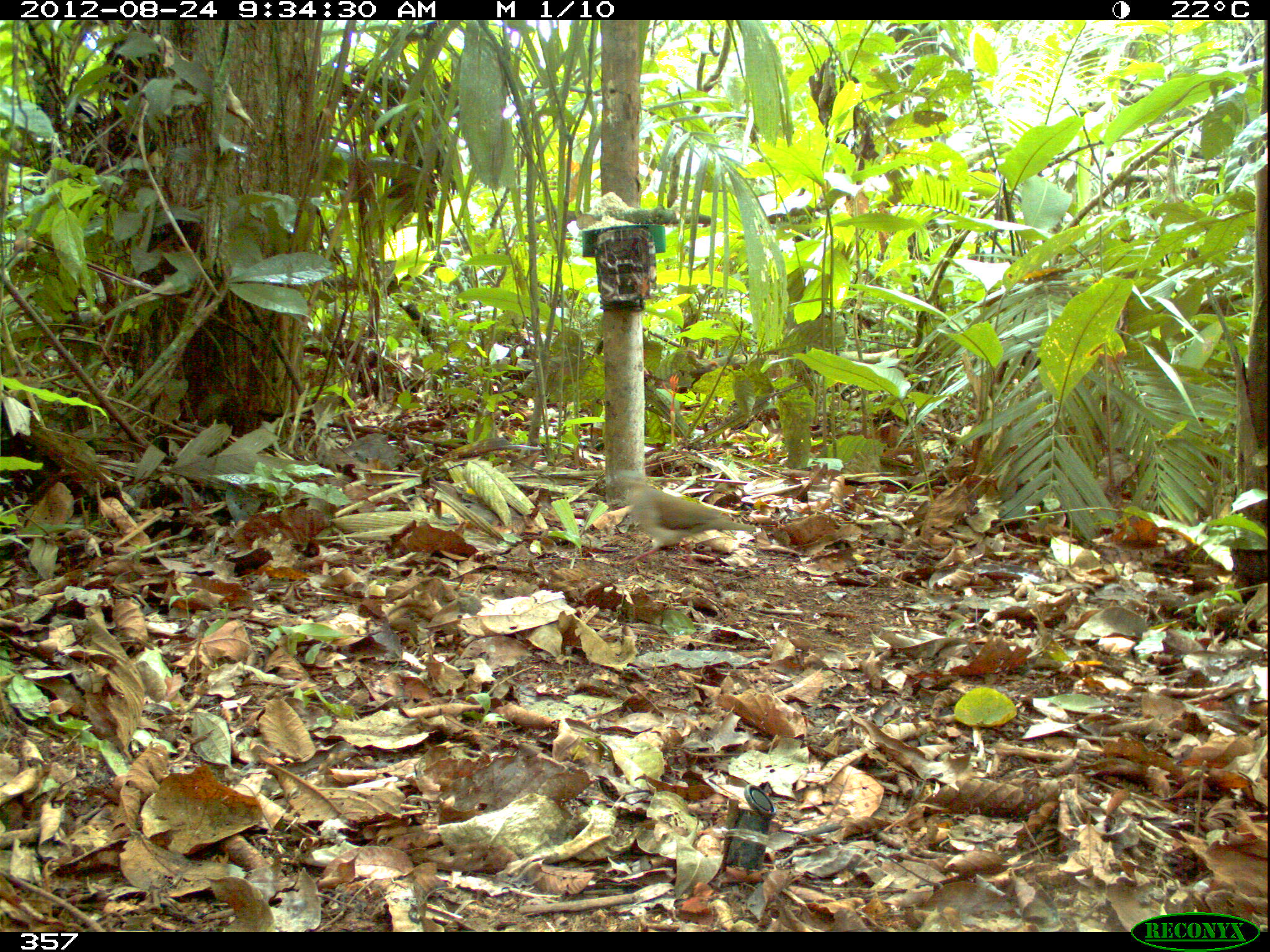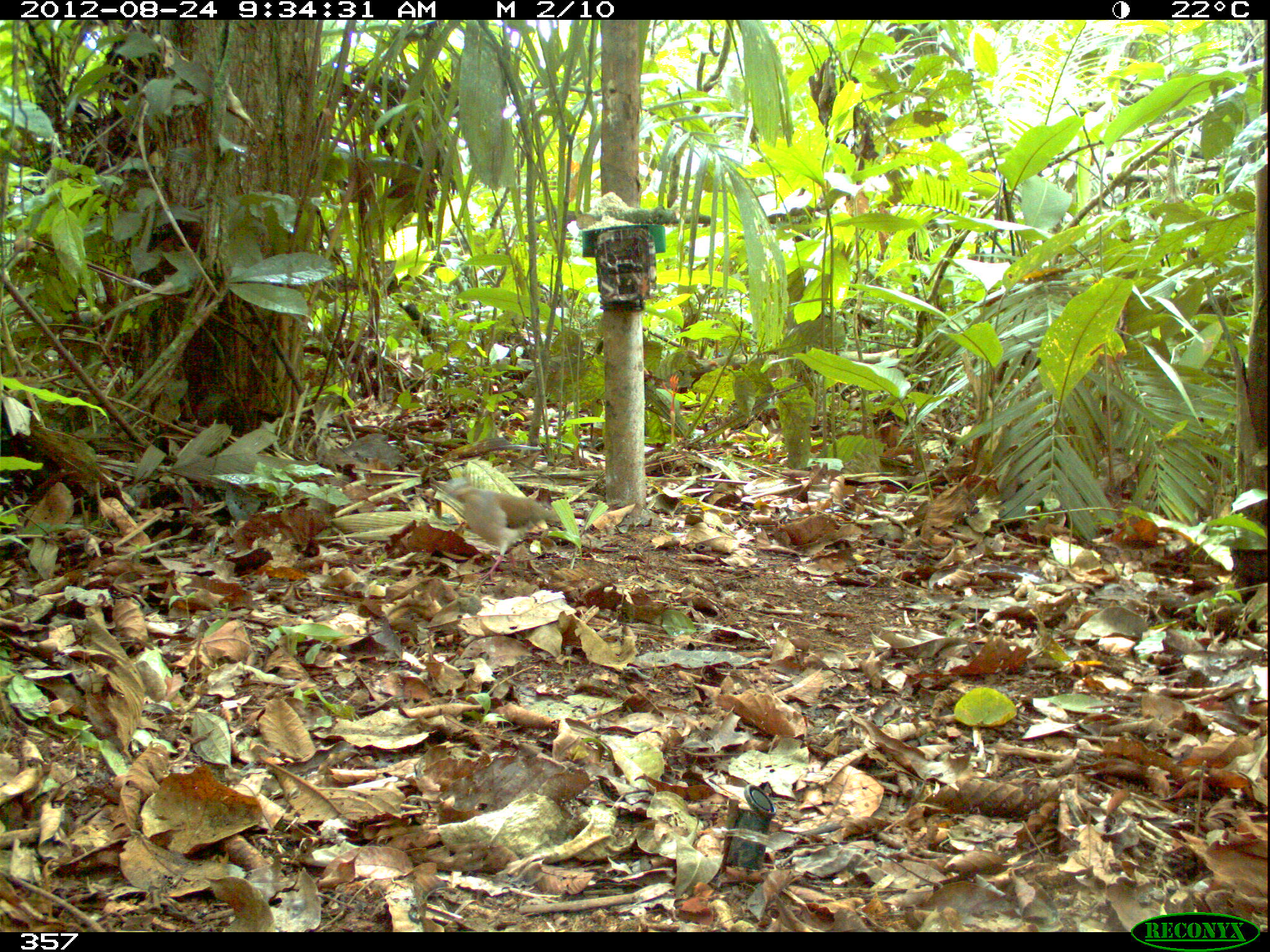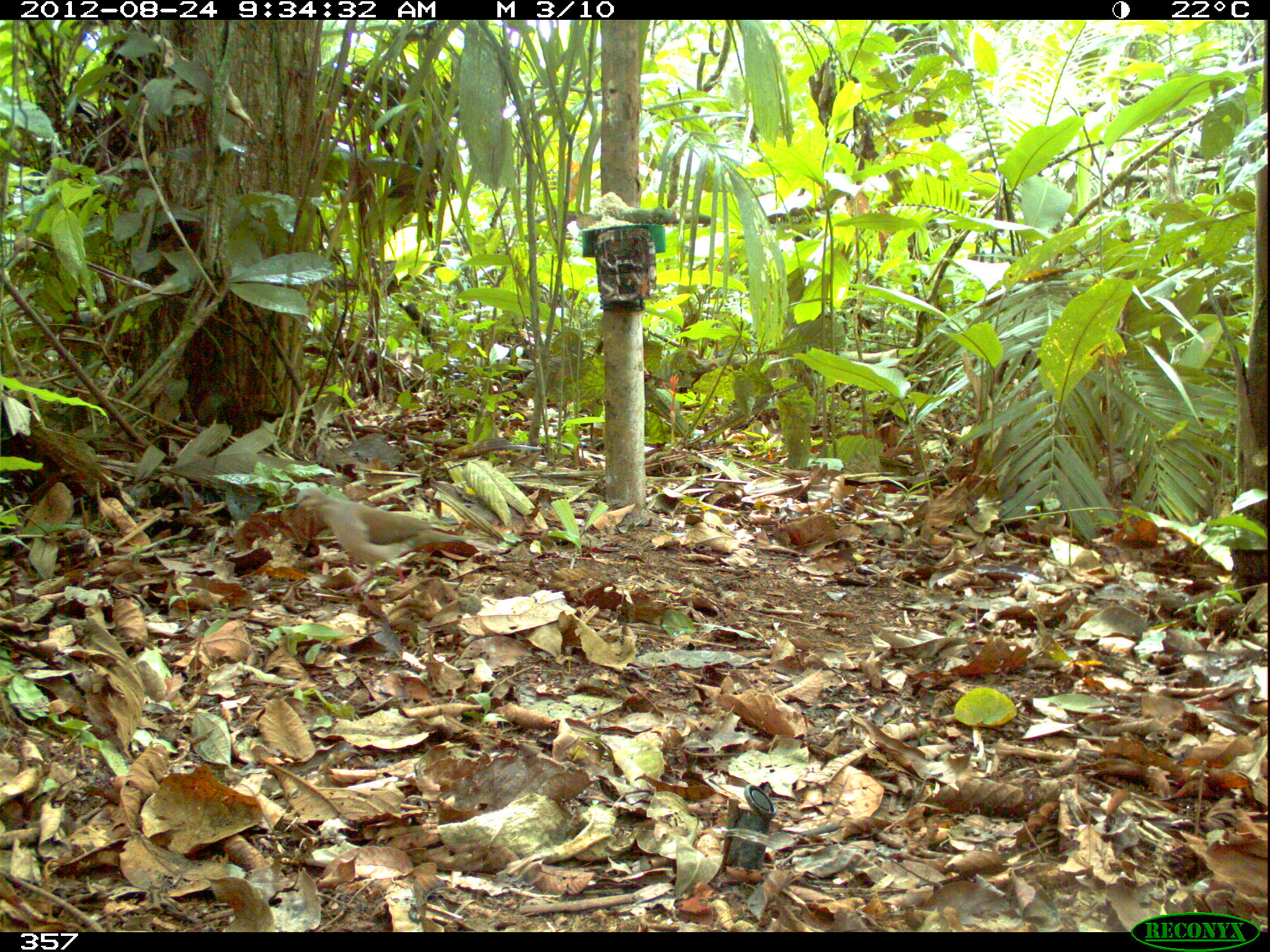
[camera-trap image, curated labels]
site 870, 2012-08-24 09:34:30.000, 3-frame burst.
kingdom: Animalia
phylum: Chordata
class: Aves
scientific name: Aves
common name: bird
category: unknown bird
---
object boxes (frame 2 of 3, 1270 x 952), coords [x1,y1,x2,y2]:
unknown bird: [446,476,561,581]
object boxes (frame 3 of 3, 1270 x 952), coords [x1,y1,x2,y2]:
unknown bird: [284,486,489,594]